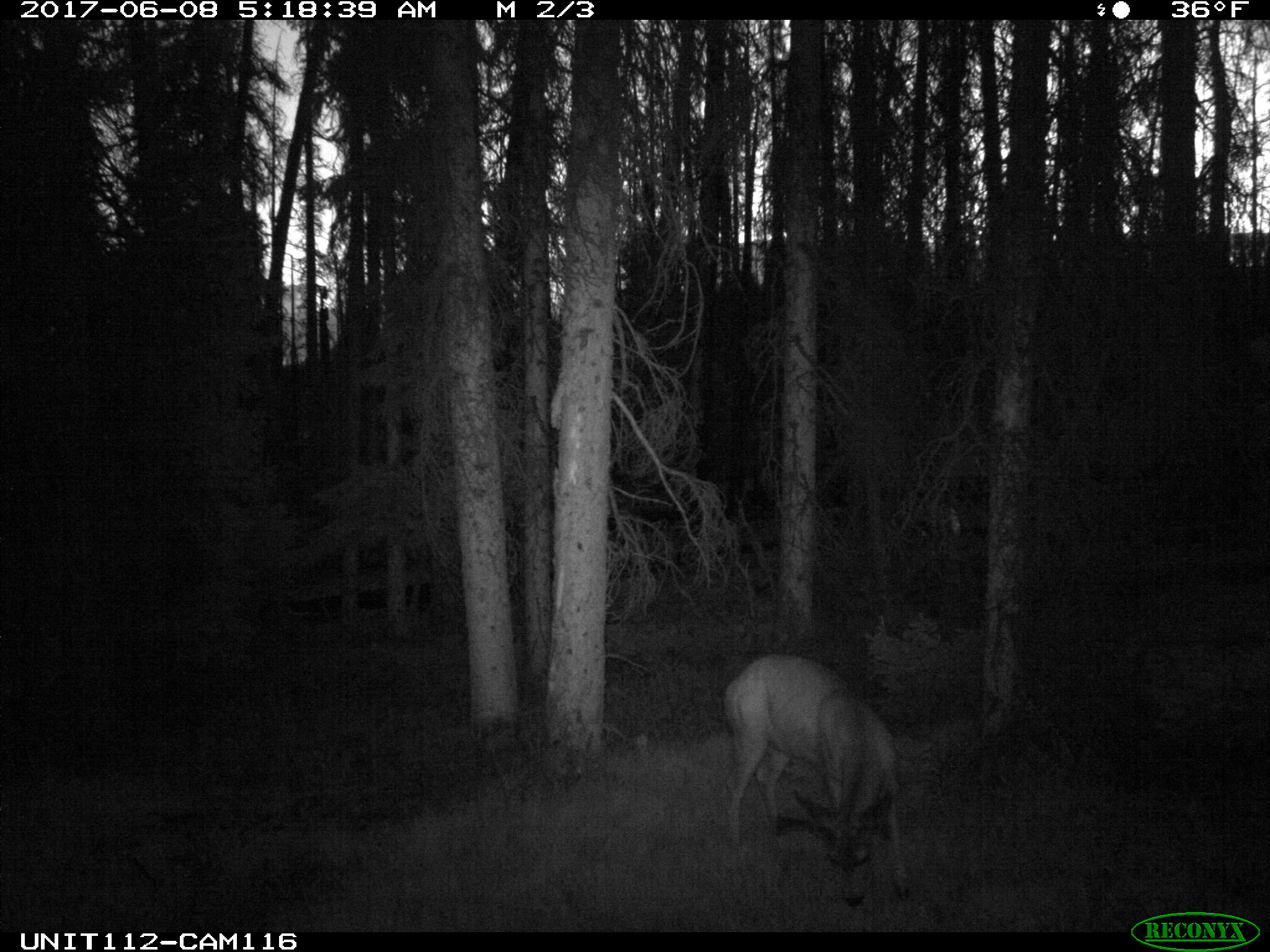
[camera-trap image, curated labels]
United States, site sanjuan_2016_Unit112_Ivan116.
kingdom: Animalia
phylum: Chordata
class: Mammalia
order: Artiodactyla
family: Cervidae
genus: Odocoileus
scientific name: Odocoileus hemionus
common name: mule deer